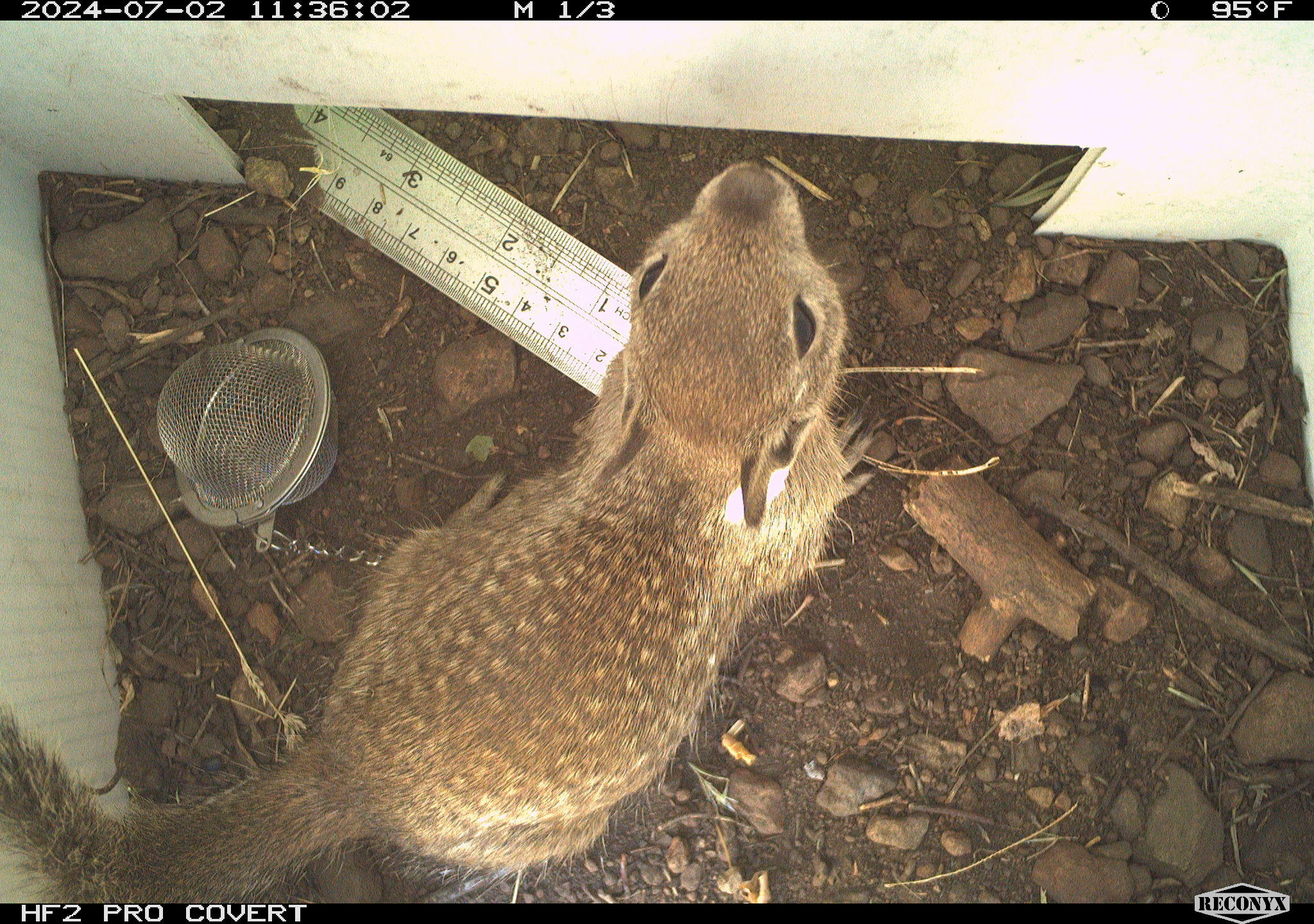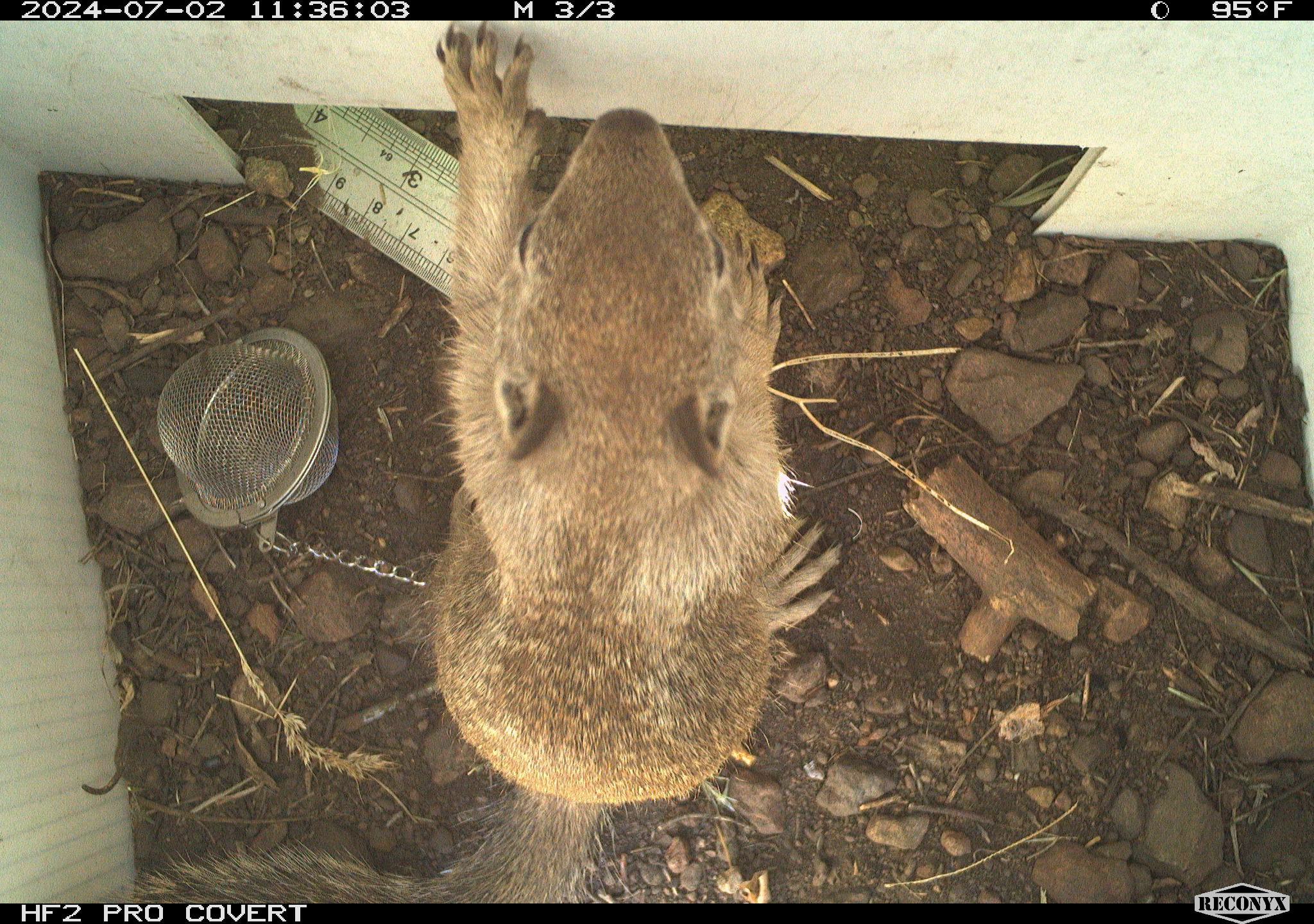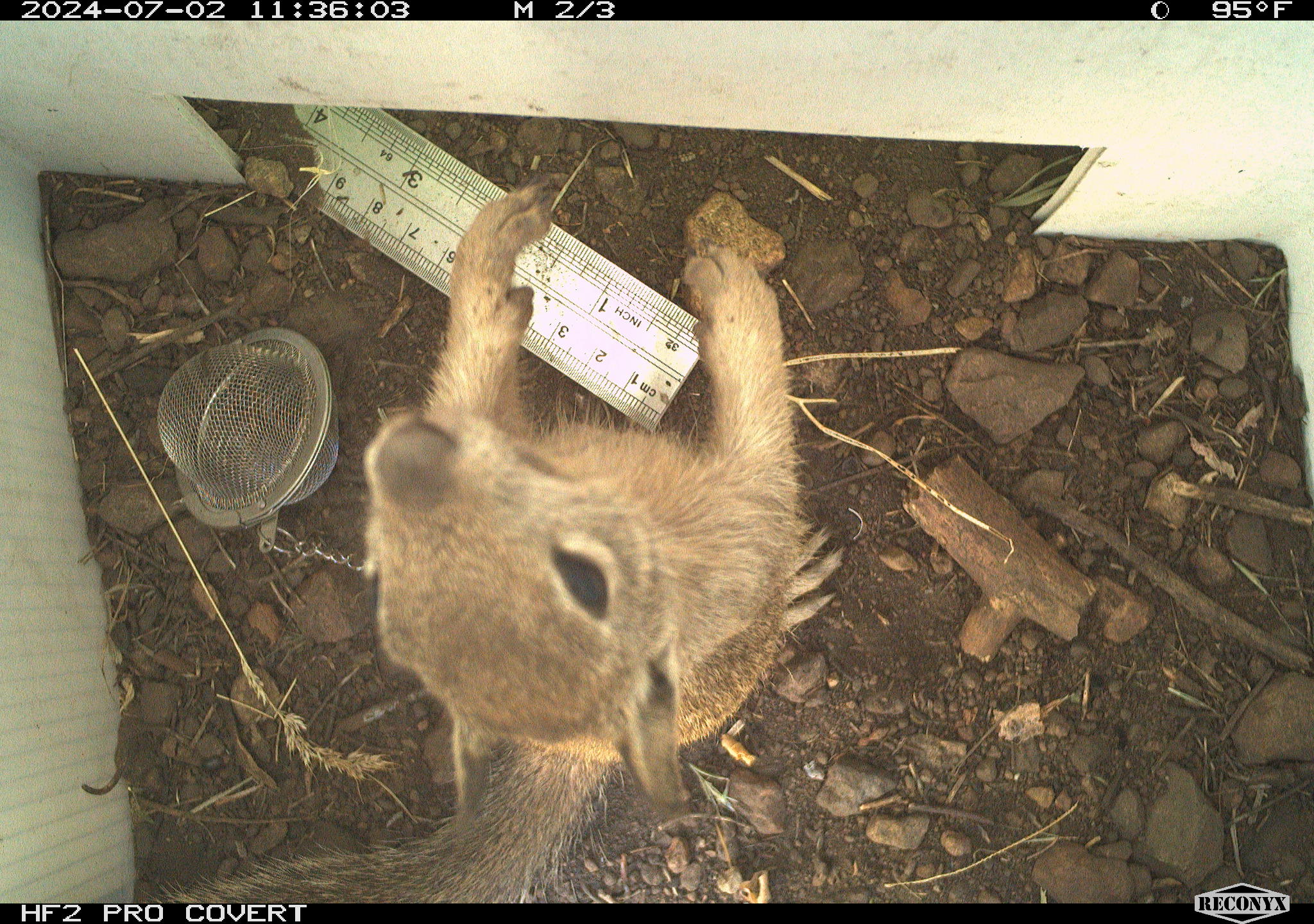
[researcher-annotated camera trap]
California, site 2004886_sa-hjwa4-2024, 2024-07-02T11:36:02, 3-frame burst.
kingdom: Animalia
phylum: Chordata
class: Mammalia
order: Rodentia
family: Sciuridae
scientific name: Sciuridae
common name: squirrels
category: sciuridae family